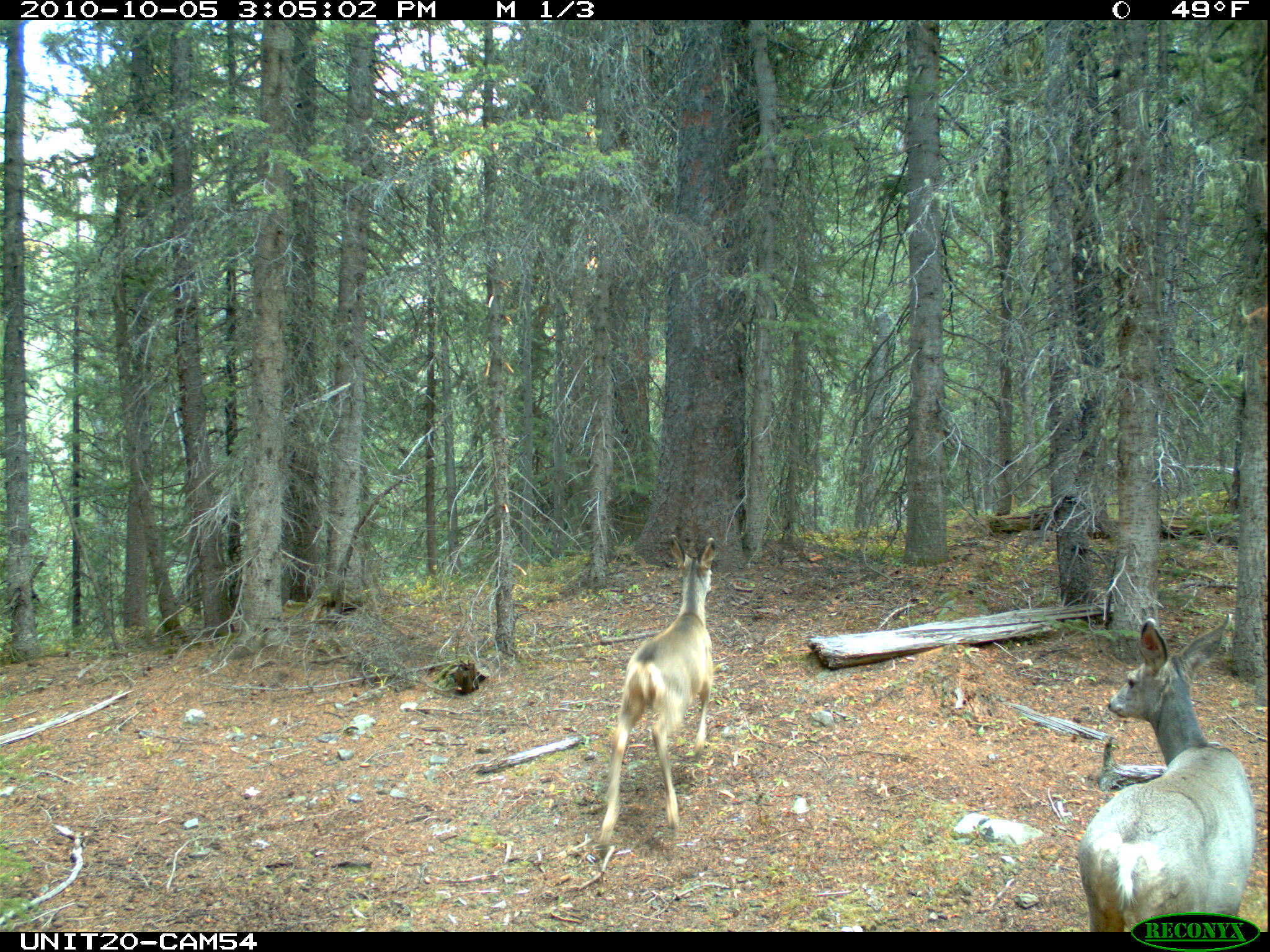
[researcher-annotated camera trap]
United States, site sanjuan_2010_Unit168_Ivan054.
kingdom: Animalia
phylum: Chordata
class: Mammalia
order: Artiodactyla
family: Cervidae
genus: Odocoileus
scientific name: Odocoileus hemionus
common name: mule deer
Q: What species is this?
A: Odocoileus hemionus (mule deer).